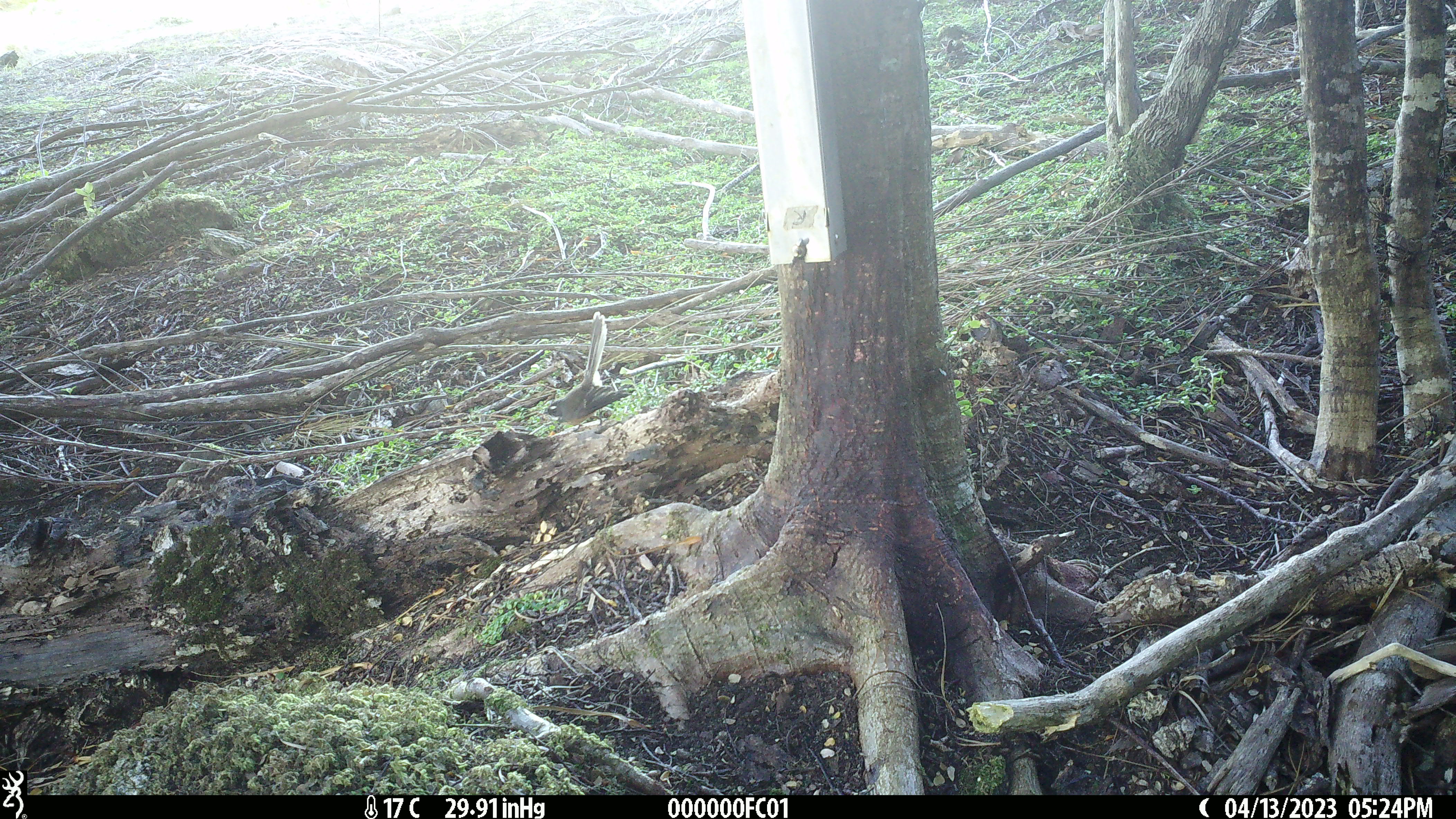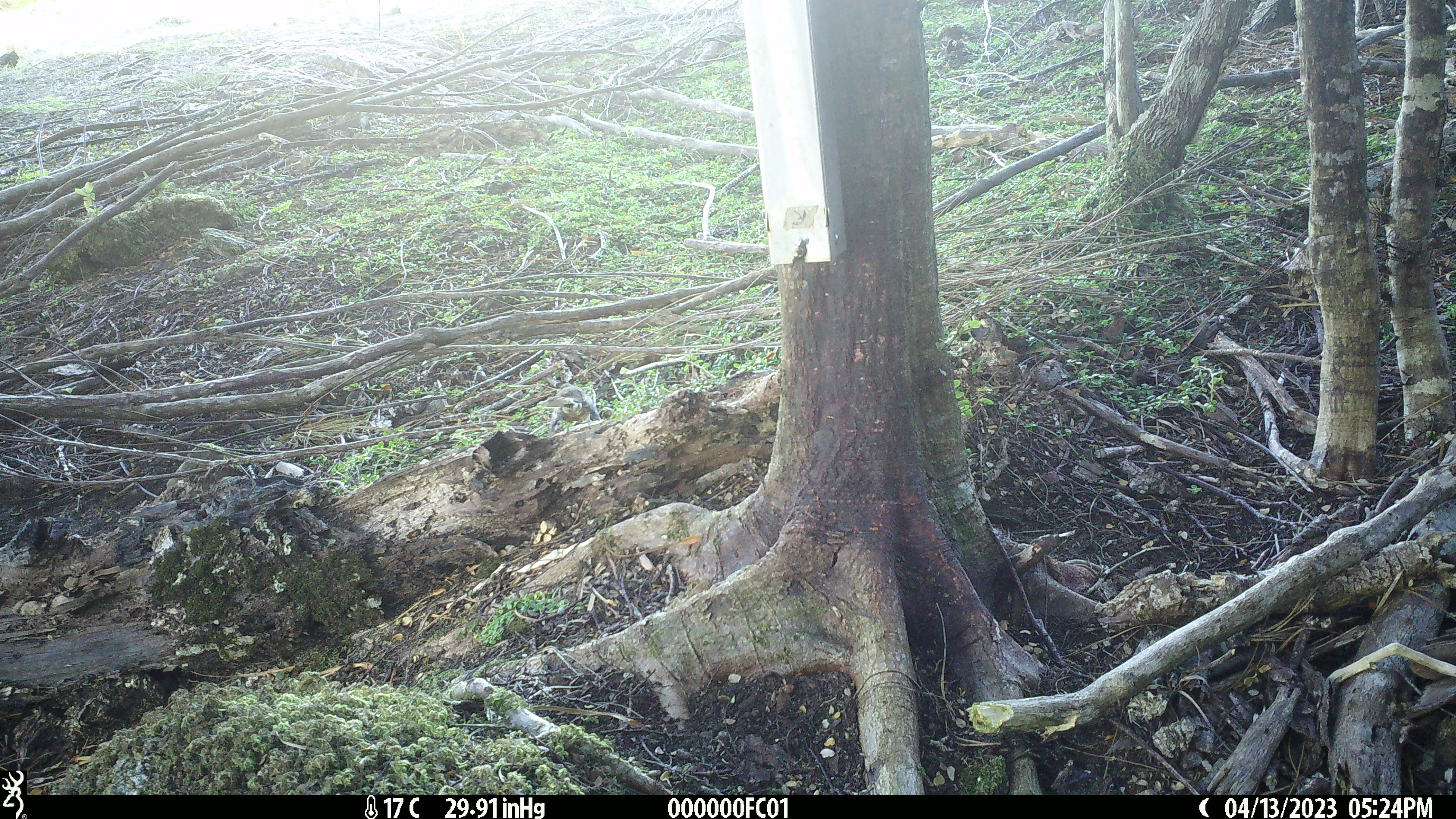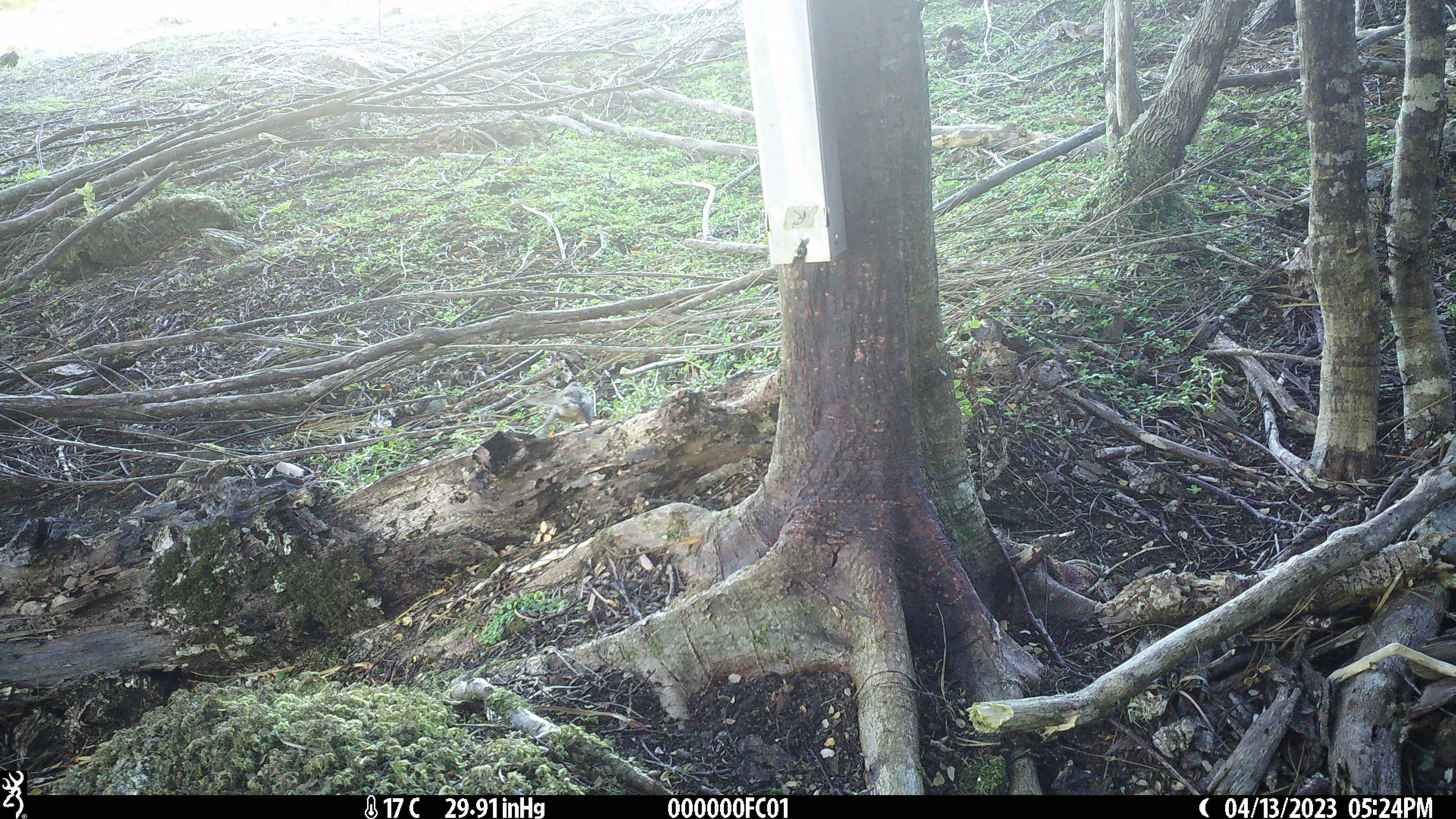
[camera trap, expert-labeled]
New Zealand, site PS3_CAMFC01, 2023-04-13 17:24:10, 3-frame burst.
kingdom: Animalia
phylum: Chordata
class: Aves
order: Passeriformes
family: Rhipiduridae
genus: Rhipidura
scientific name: Rhipidura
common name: fantails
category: fantail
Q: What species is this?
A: Fantail (fantails) (Rhipidura).